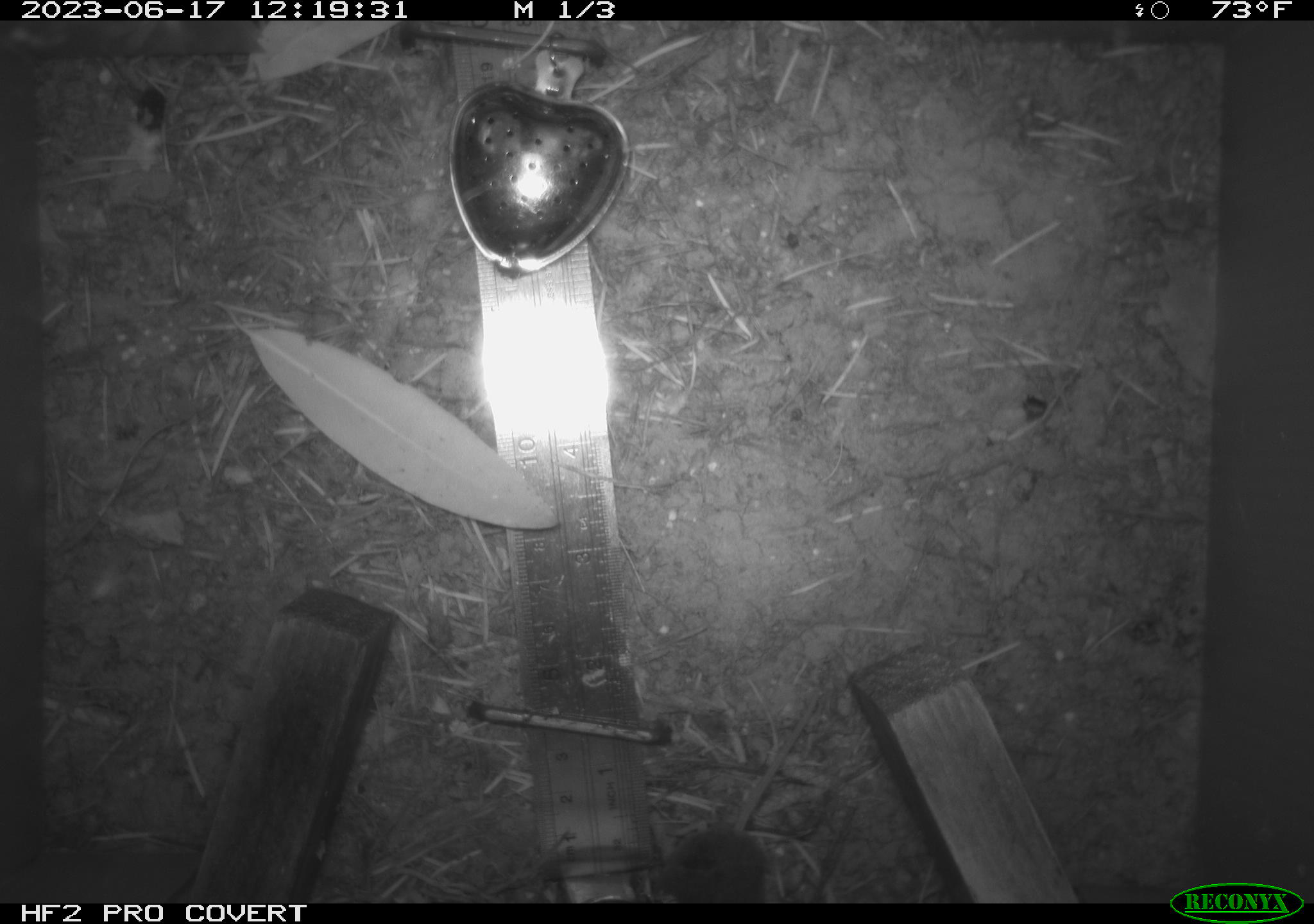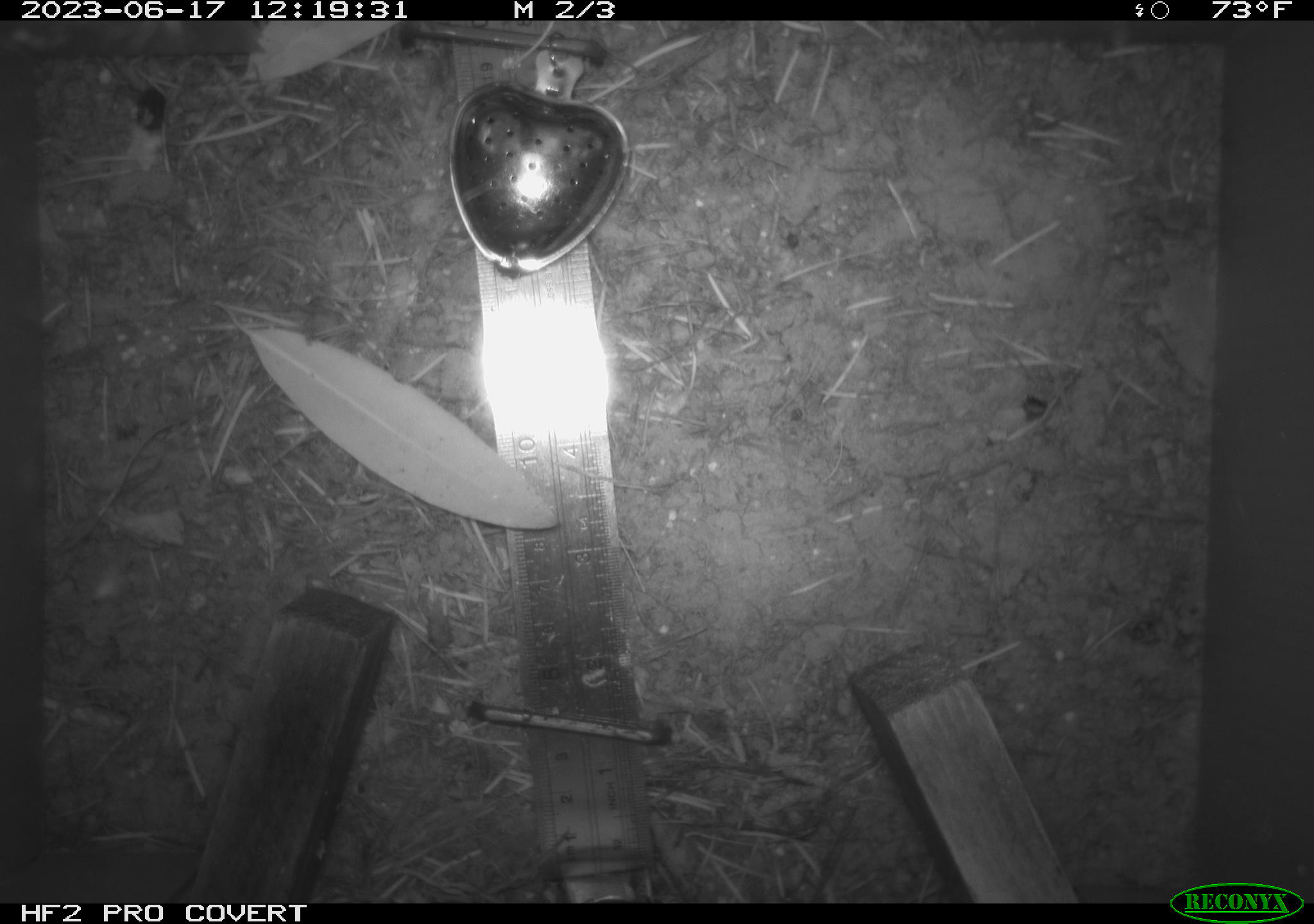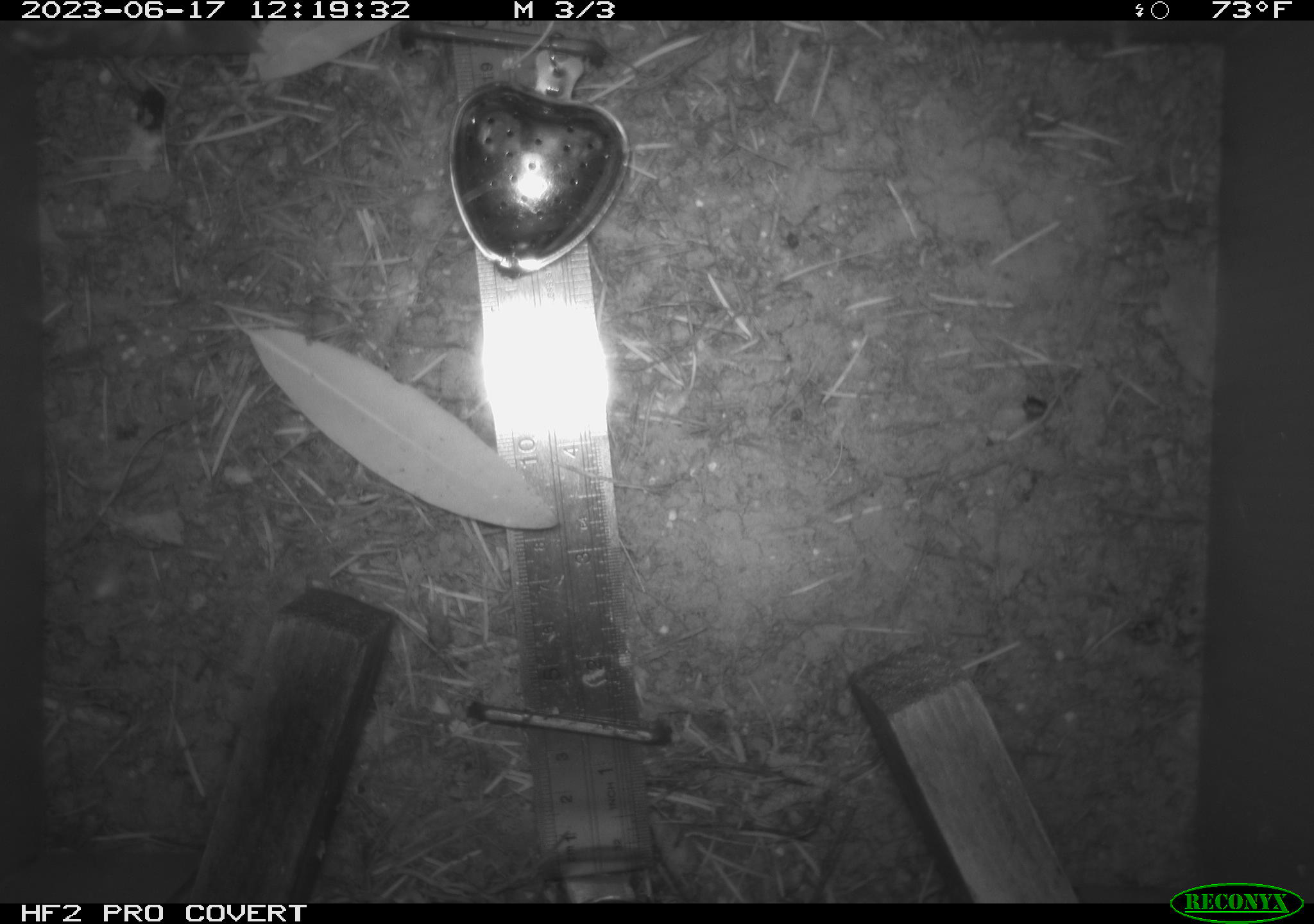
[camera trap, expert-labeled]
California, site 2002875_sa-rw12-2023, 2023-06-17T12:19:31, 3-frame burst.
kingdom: Animalia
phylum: Chordata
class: Mammalia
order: Eulipotyphla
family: Soricidae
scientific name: Soricidae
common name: shrews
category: soricidae family